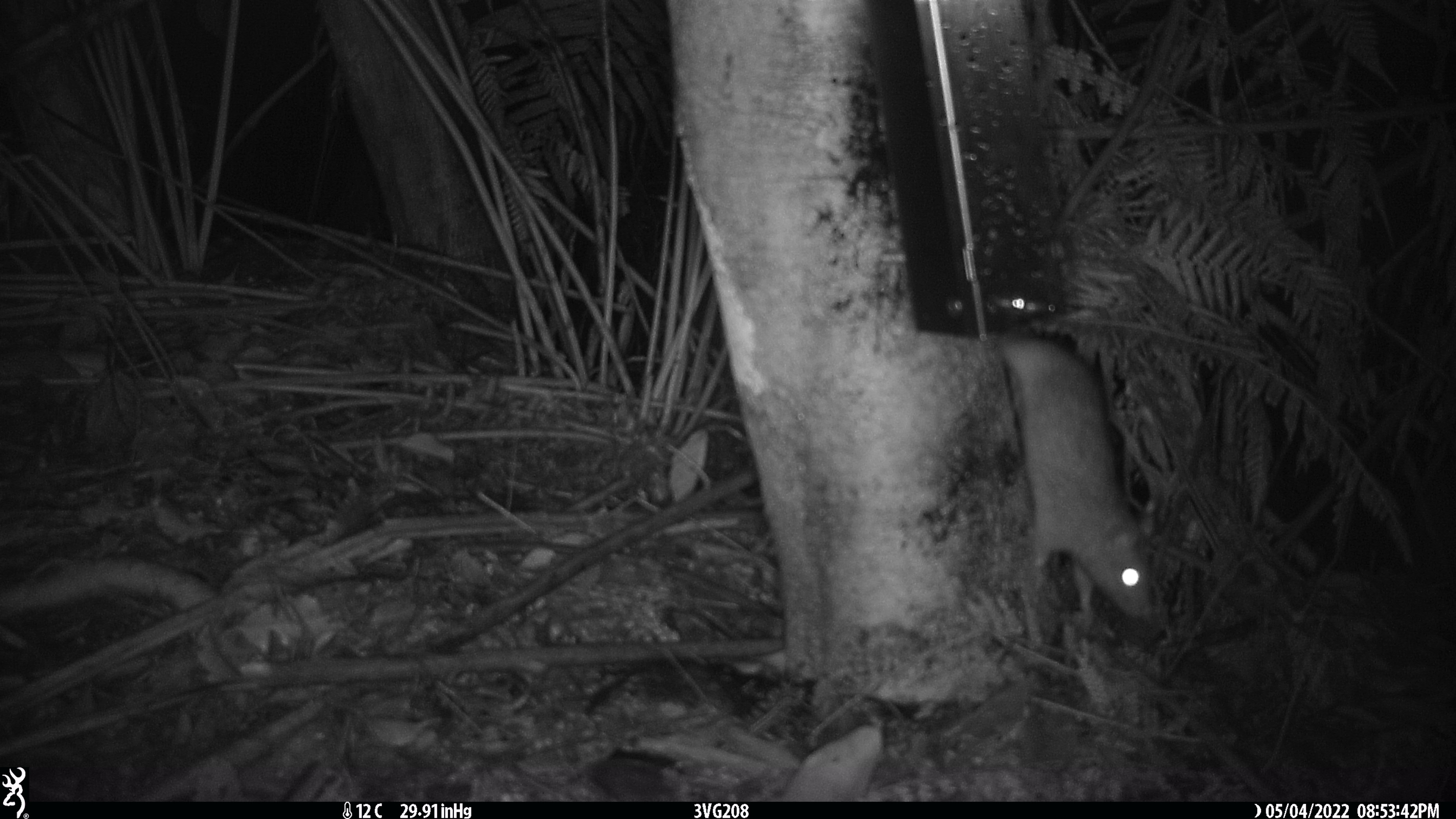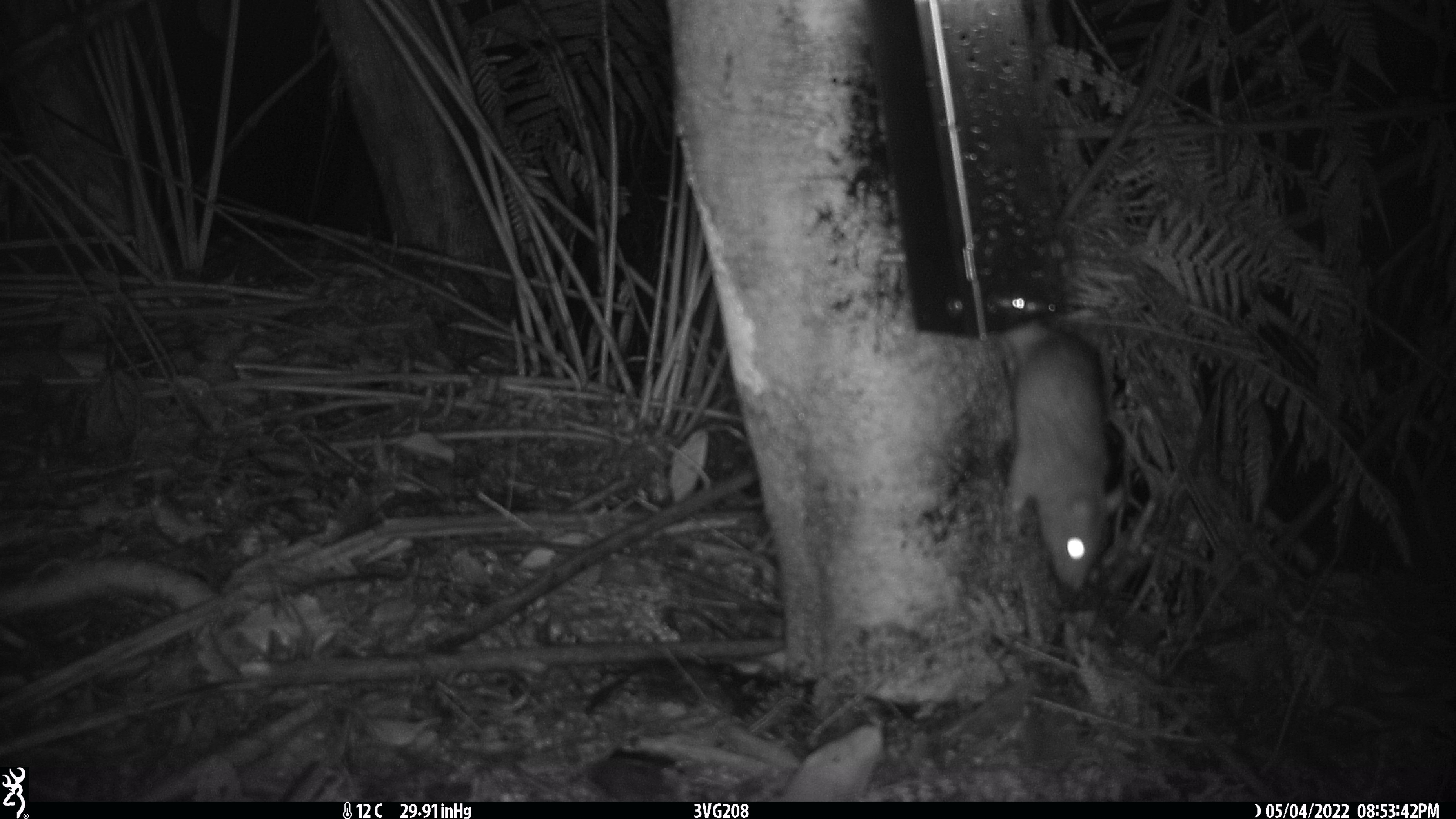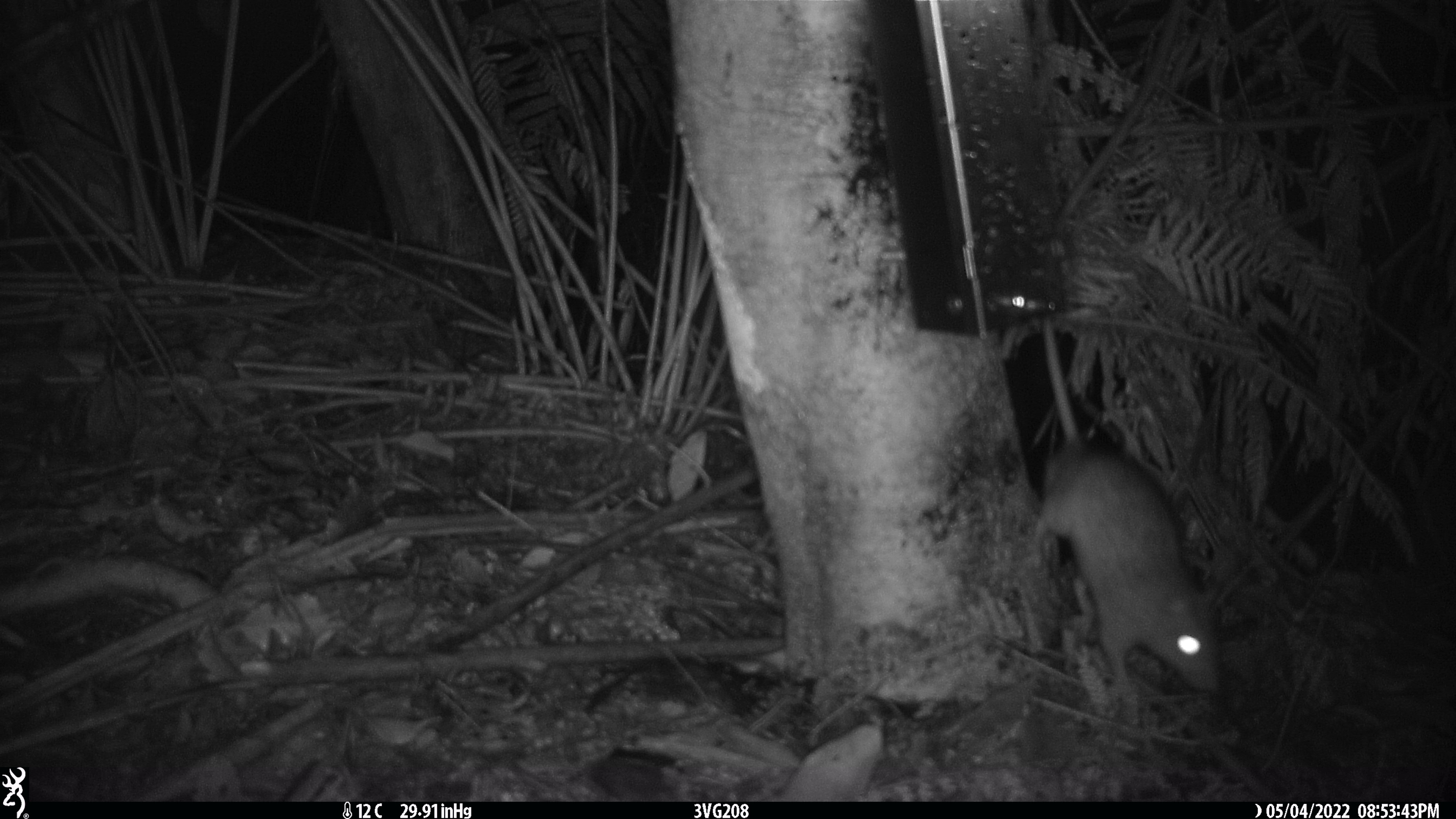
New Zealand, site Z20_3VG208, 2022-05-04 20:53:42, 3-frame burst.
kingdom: Animalia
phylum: Chordata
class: Mammalia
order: Rodentia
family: Muridae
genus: Rattus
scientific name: Rattus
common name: rat